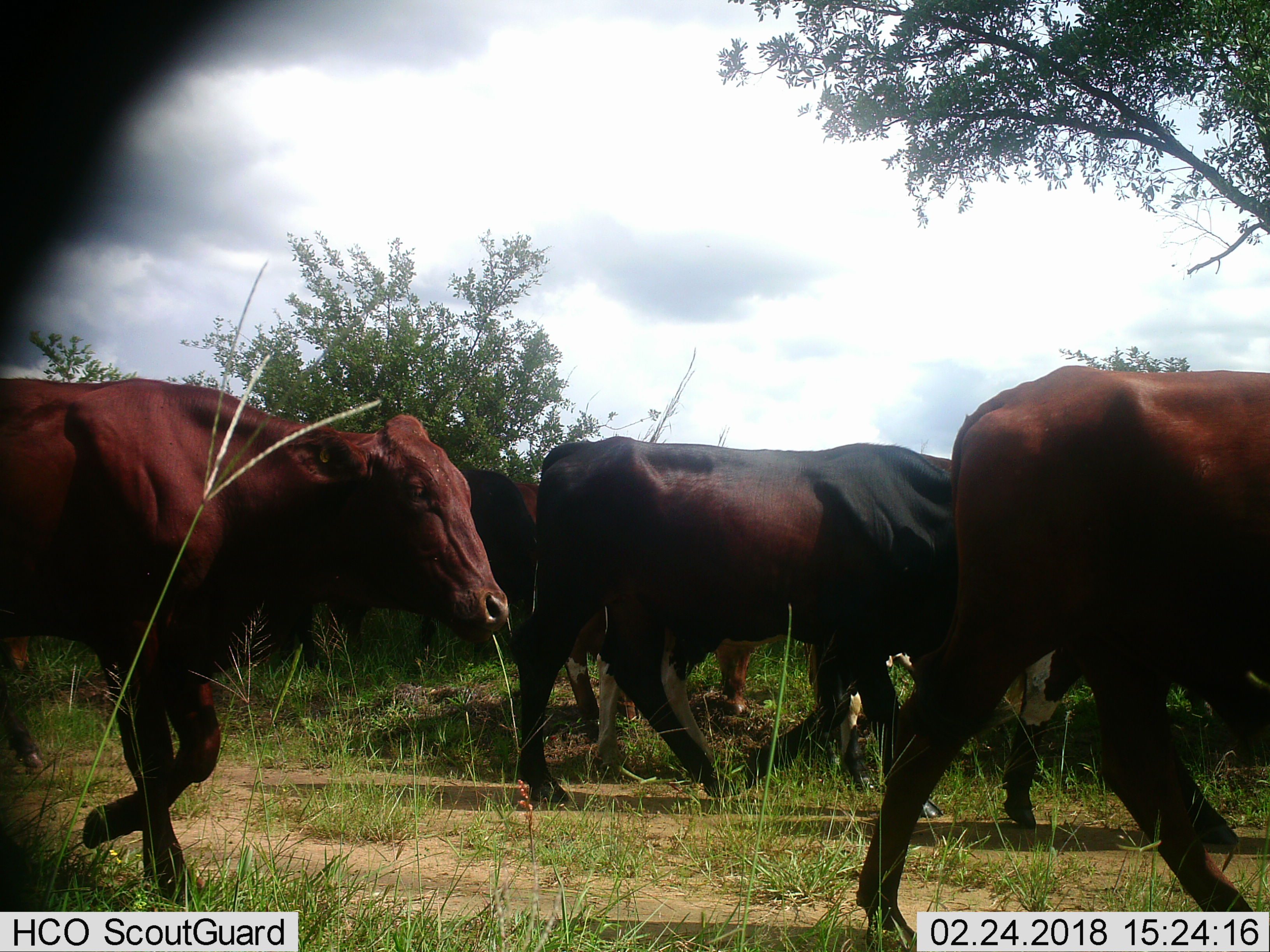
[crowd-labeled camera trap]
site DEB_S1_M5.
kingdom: Animalia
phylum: Chordata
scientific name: Vertebrata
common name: domestic animal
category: domesticanimal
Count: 6.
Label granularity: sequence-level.